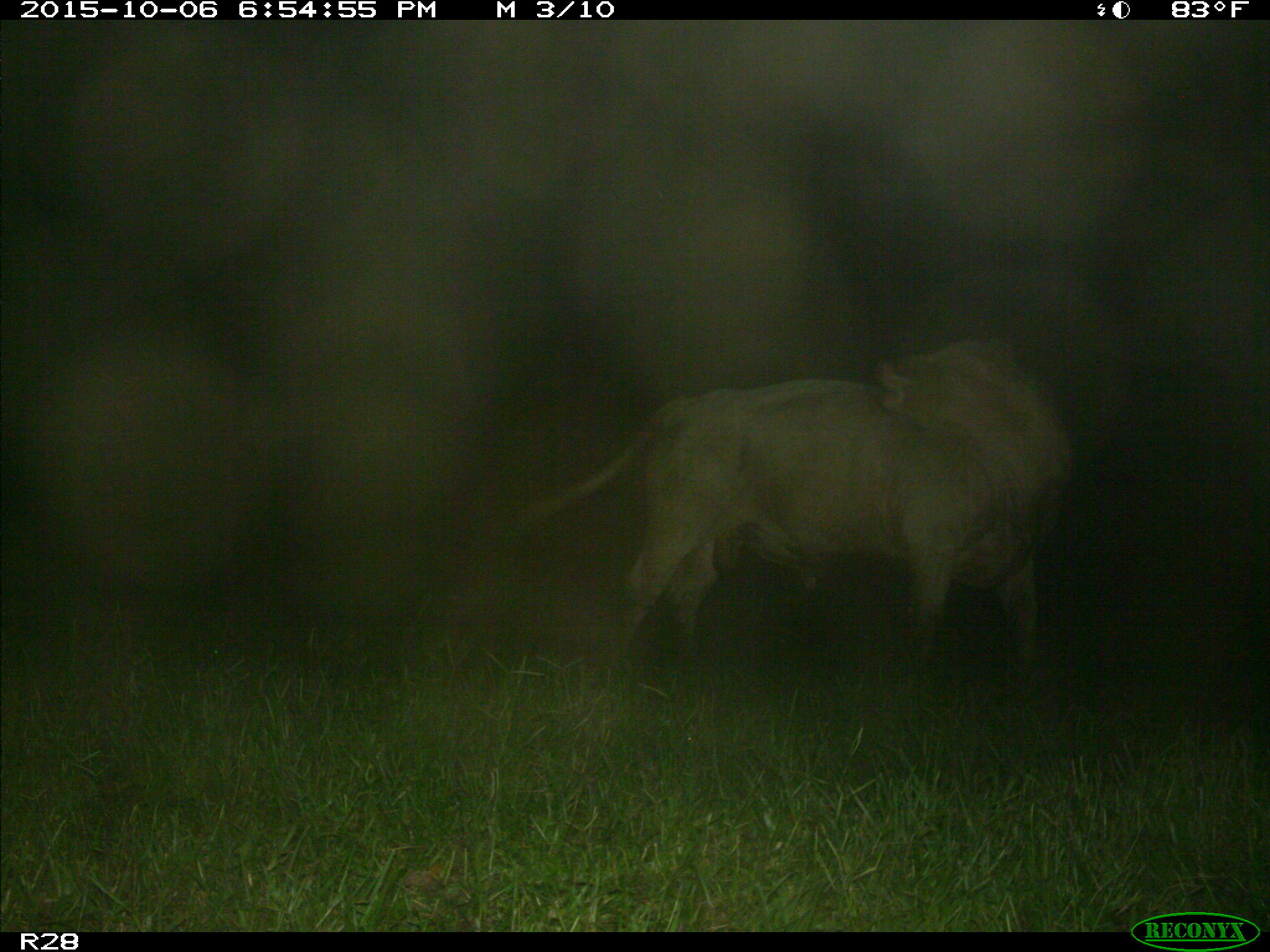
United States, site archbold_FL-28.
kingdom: Animalia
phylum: Chordata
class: Mammalia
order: Artiodactyla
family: Bovidae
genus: Bos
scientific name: Bos taurus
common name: domestic cow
Bos taurus (domestic cow).